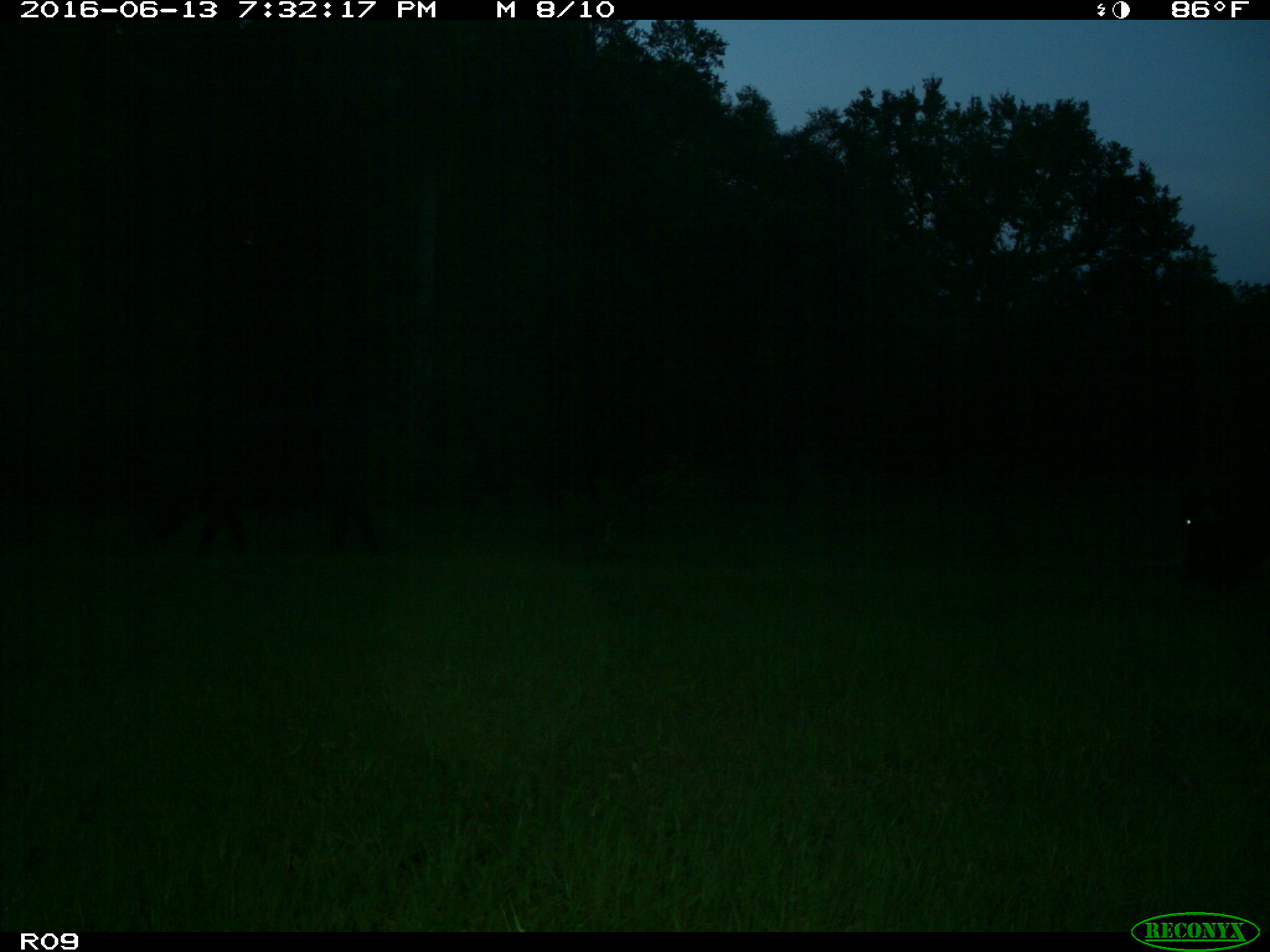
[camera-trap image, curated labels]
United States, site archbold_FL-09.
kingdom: Animalia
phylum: Chordata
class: Mammalia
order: Artiodactyla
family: Bovidae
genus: Bos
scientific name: Bos taurus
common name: domestic cow